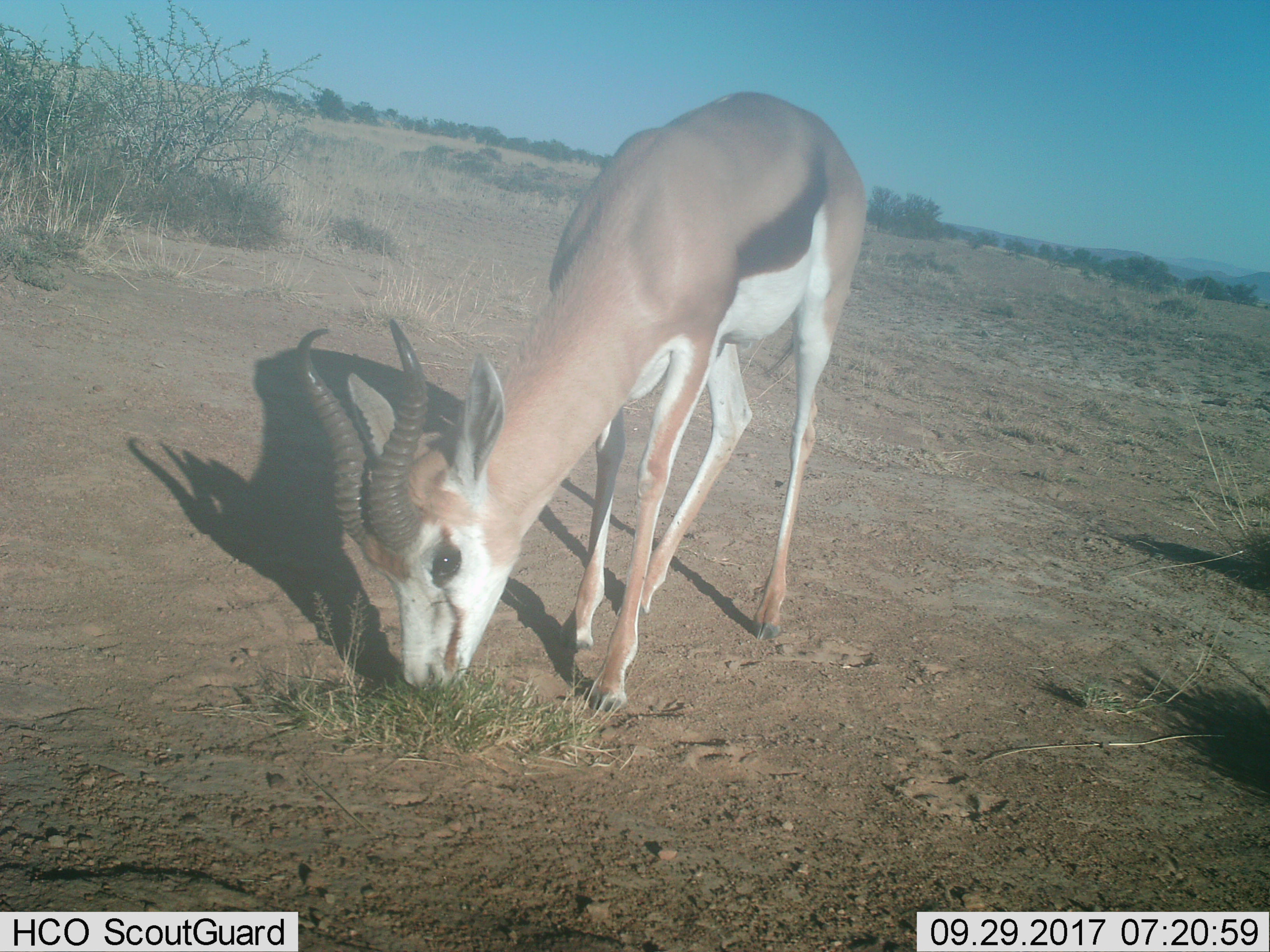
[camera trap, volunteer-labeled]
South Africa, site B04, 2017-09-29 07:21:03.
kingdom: Animalia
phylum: Chordata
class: Mammalia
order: Artiodactyla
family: Bovidae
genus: Antidorcas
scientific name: Antidorcas marsupialis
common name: springbok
Springbok (Antidorcas marsupialis), count 1. Behavior (volunteer vote fractions): standing 29%, resting 0%, moving 14%, interacting 0%. Young present (vote fraction): 0%. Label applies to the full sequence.